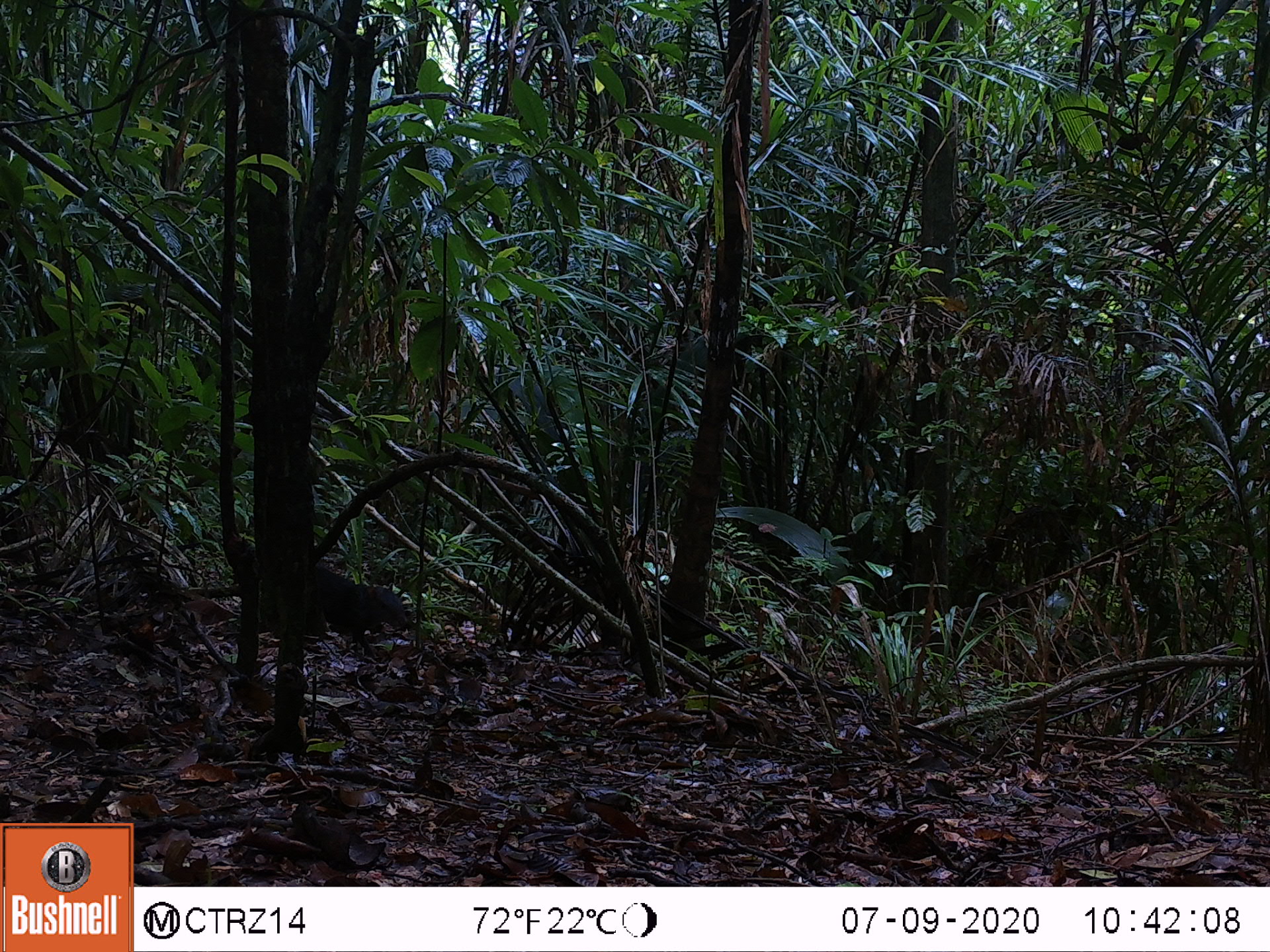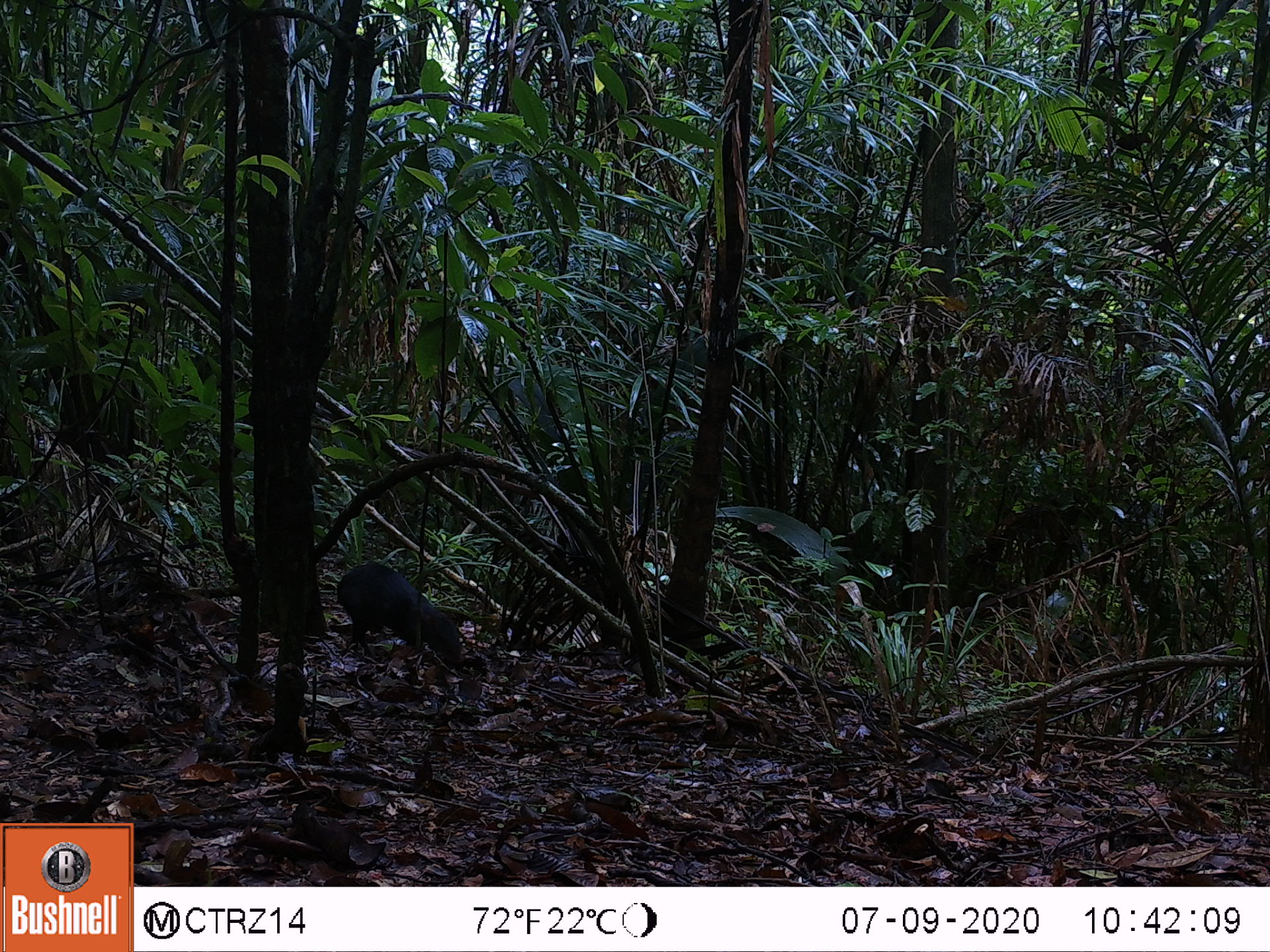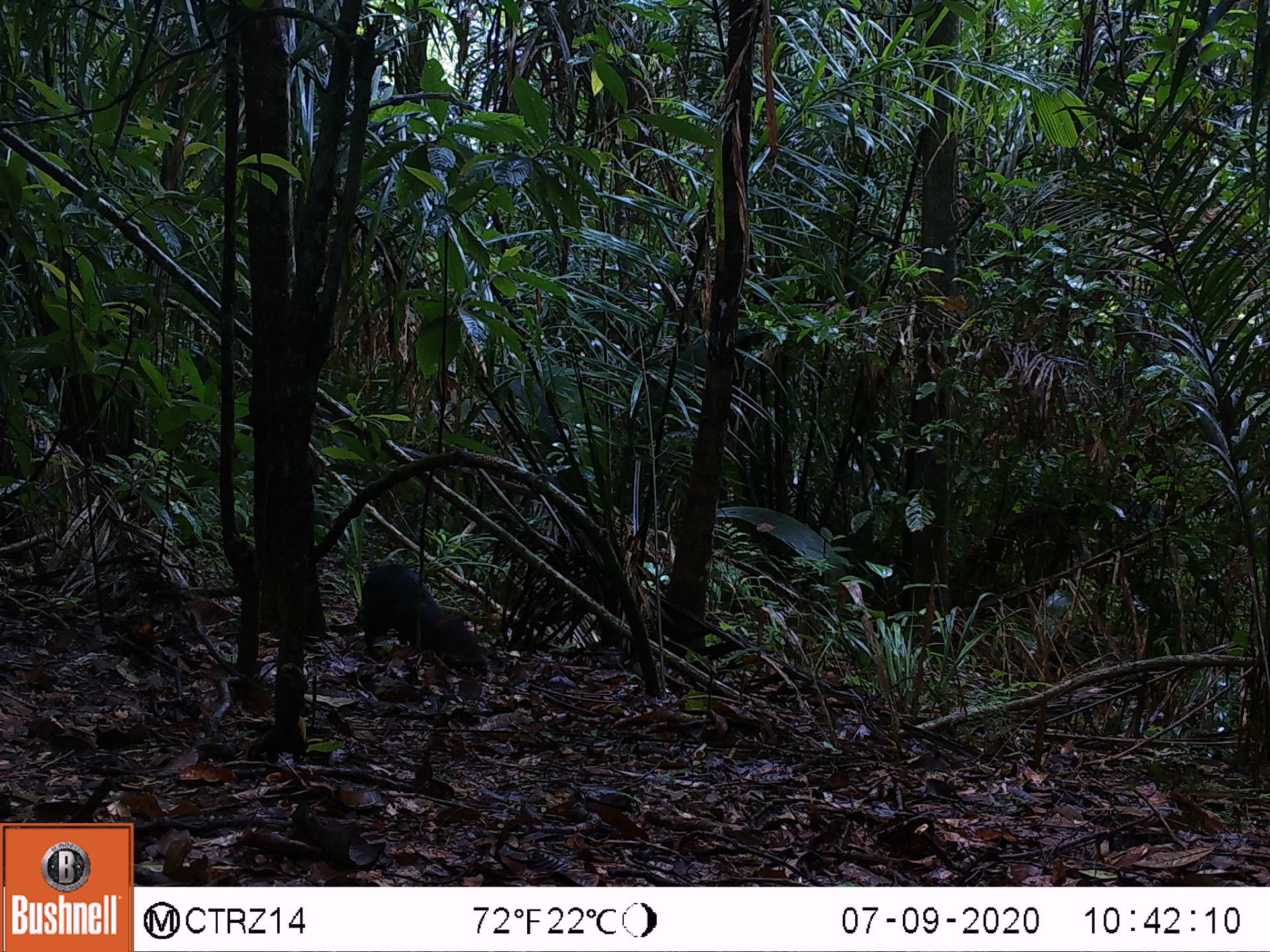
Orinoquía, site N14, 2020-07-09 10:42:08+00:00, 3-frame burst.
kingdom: Animalia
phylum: Chordata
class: Mammalia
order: Rodentia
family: Dasyproctidae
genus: Dasyprocta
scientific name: Dasyprocta fuliginosa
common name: black agouti